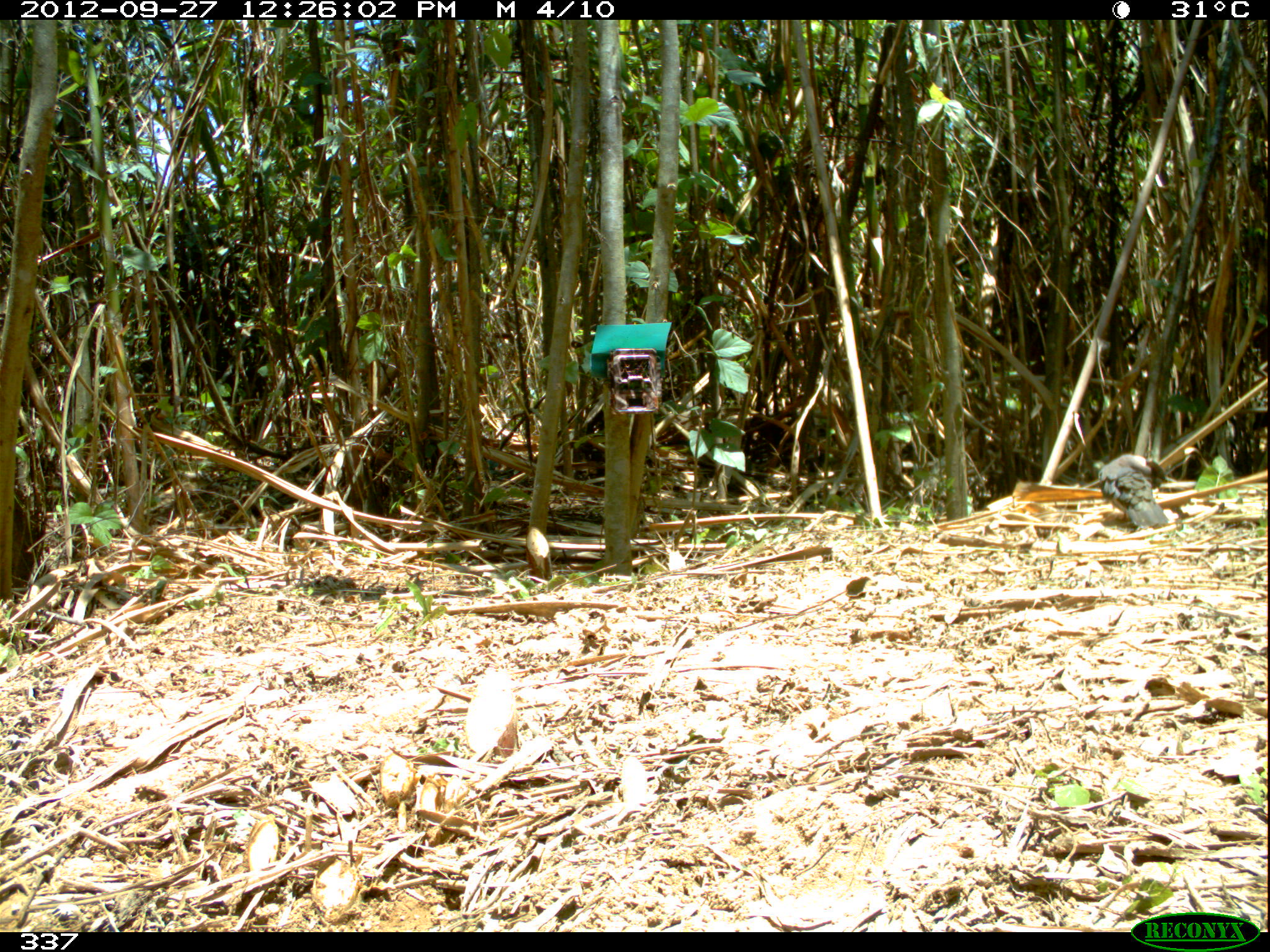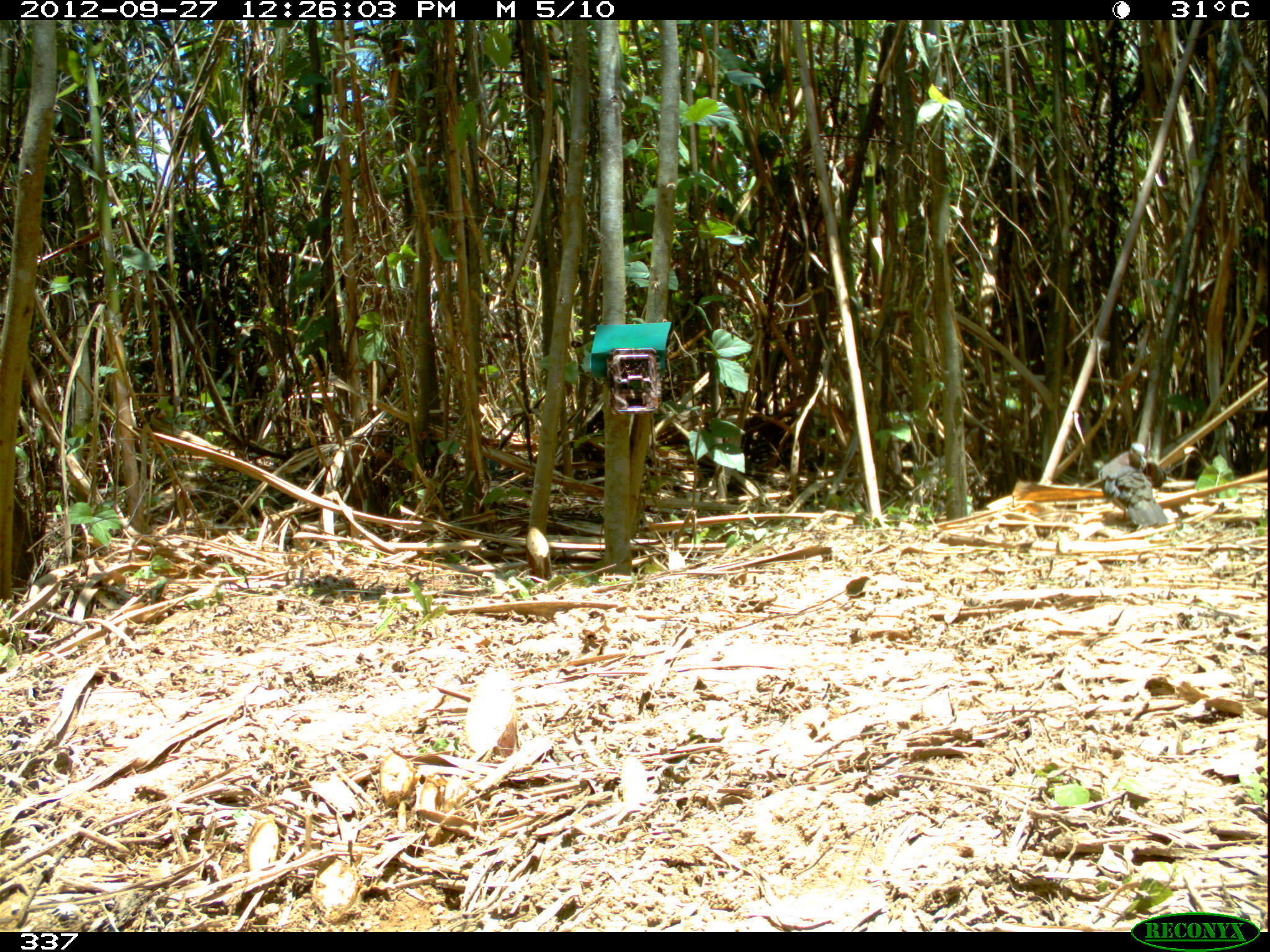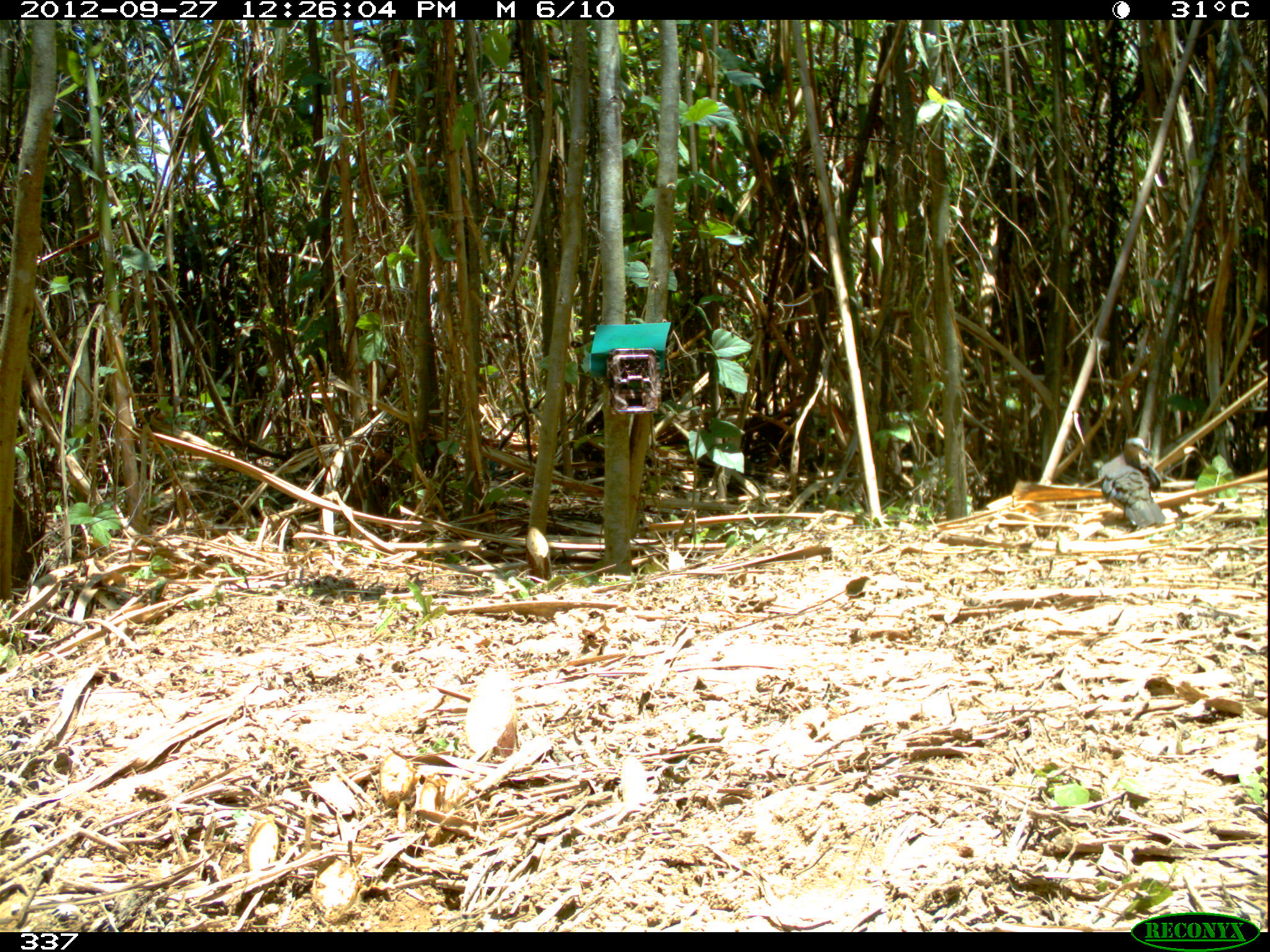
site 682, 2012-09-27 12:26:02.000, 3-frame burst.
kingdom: Animalia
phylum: Chordata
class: Aves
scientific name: Aves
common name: bird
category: unknown bird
Unknown bird (bird) (Aves).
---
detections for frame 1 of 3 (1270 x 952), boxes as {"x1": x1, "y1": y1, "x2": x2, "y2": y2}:
unknown bird: {"x1": 1098, "y1": 453, "x2": 1170, "y2": 528}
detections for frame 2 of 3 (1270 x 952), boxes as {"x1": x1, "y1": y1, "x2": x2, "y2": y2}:
unknown bird: {"x1": 1097, "y1": 441, "x2": 1169, "y2": 527}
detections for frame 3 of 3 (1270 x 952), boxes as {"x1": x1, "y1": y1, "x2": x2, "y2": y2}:
unknown bird: {"x1": 1096, "y1": 436, "x2": 1167, "y2": 528}